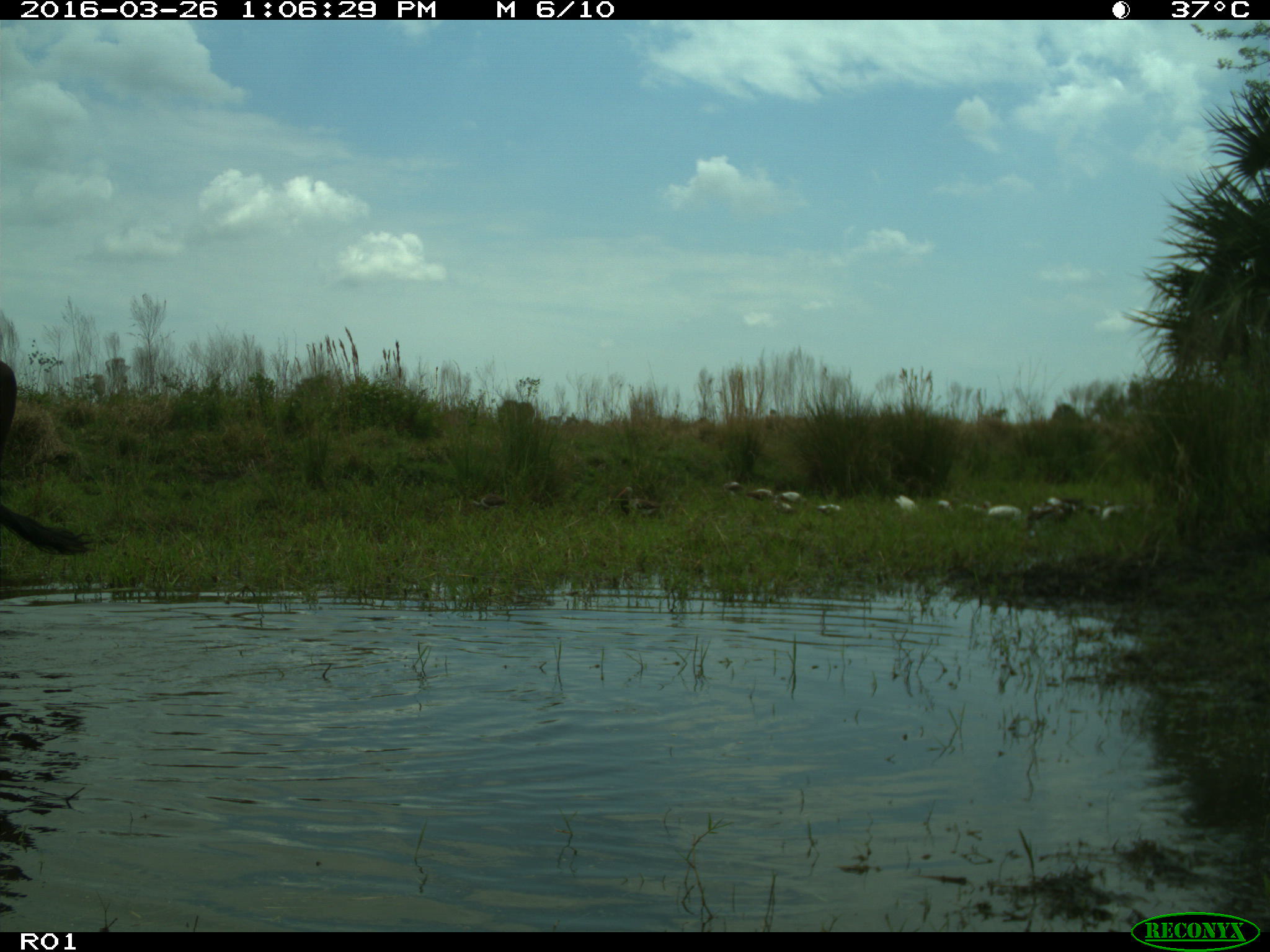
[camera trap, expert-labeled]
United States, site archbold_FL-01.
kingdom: Animalia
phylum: Chordata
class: Mammalia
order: Artiodactyla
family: Bovidae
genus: Bos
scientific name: Bos taurus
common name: domestic cow